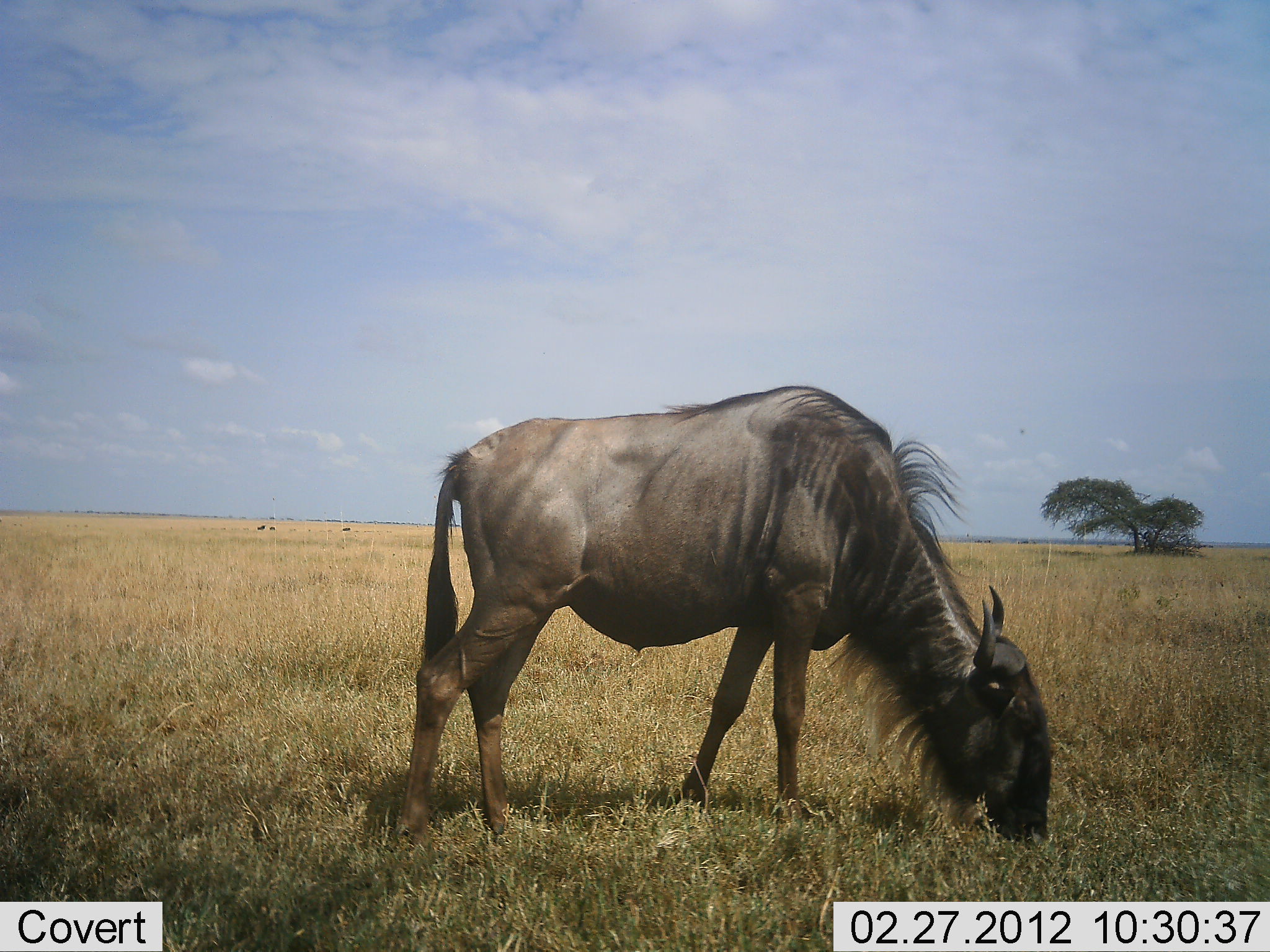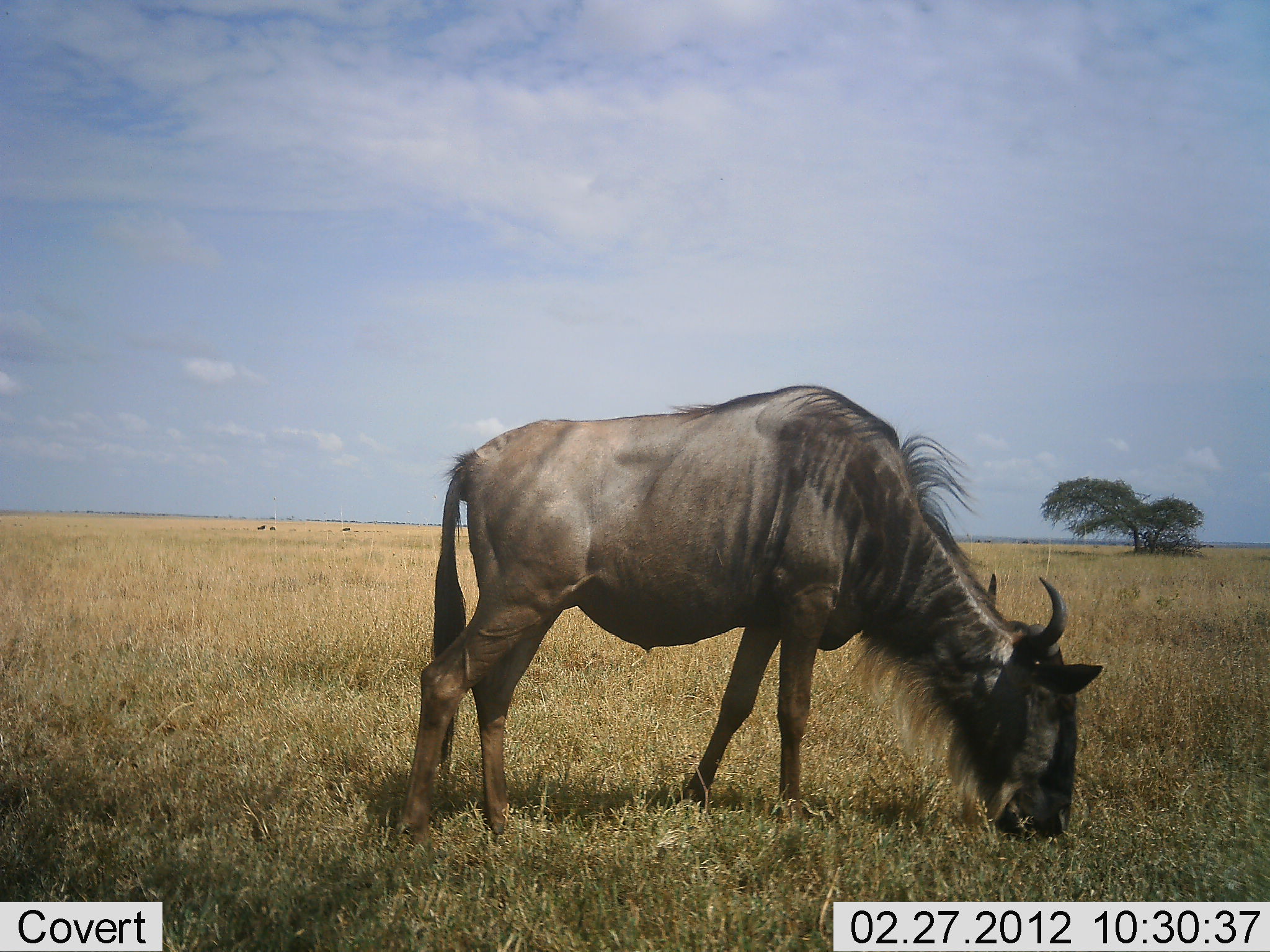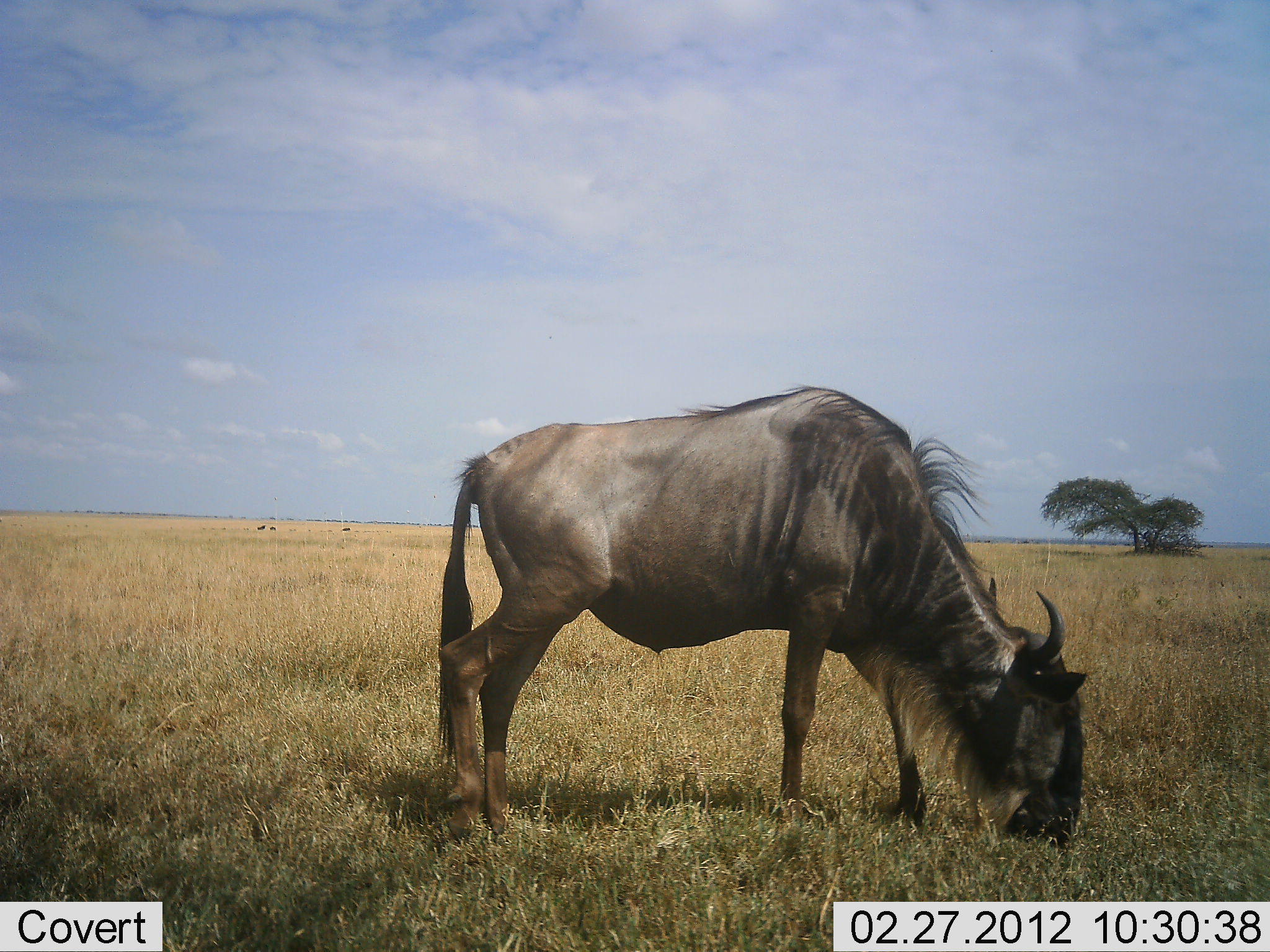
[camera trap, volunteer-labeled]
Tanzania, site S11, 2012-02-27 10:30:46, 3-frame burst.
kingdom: Animalia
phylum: Chordata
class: Mammalia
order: Artiodactyla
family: Bovidae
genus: Connochaetes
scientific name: Connochaetes taurinus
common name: blue wildebeest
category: wildebeest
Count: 1.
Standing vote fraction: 0%.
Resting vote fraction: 0%.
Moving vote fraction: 6%.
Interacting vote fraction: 0%.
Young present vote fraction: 0%.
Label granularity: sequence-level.